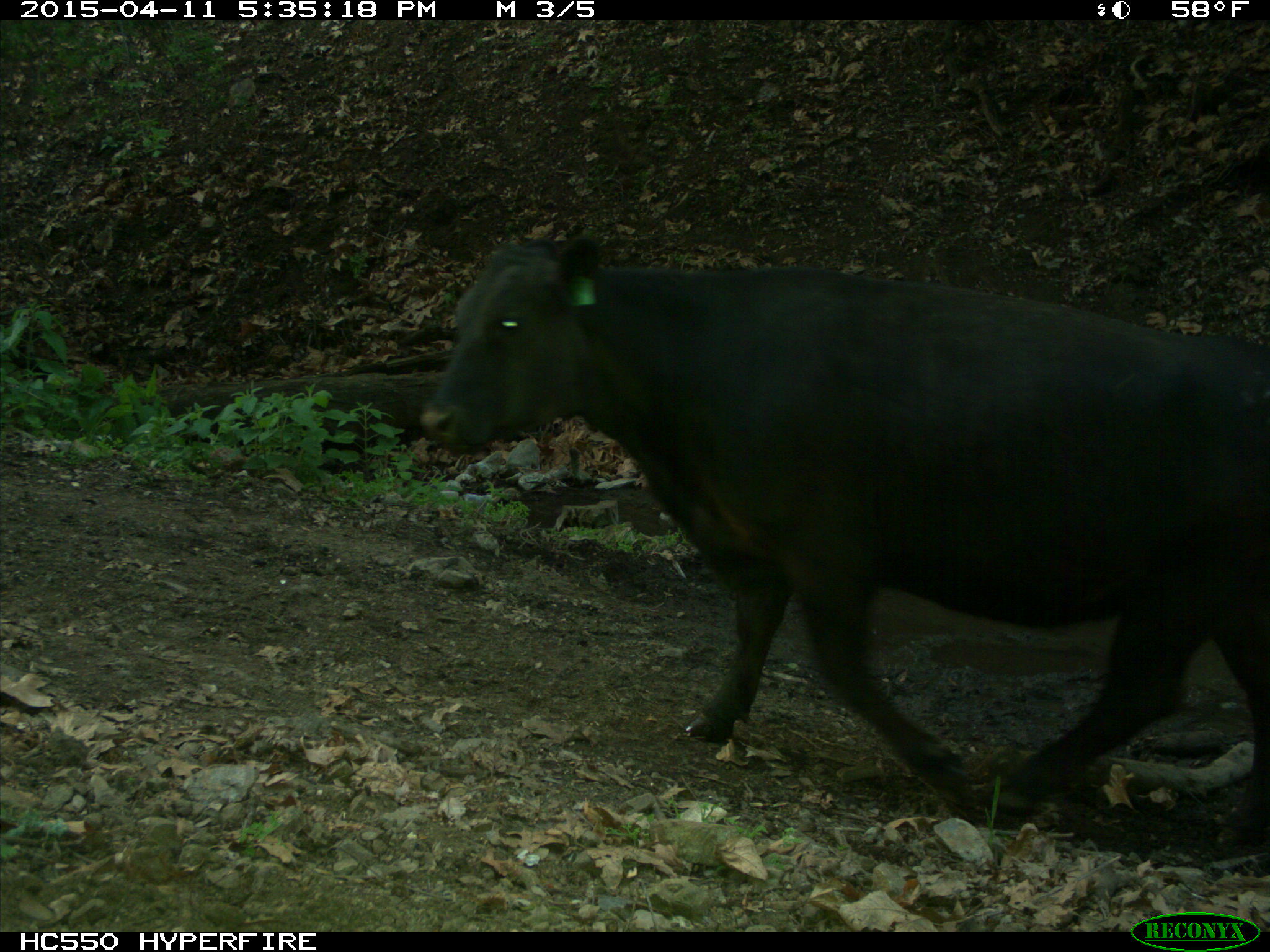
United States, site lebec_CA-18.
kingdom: Animalia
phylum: Chordata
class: Mammalia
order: Artiodactyla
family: Bovidae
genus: Bos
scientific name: Bos taurus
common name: domestic cow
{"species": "Bos taurus (domestic cow)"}